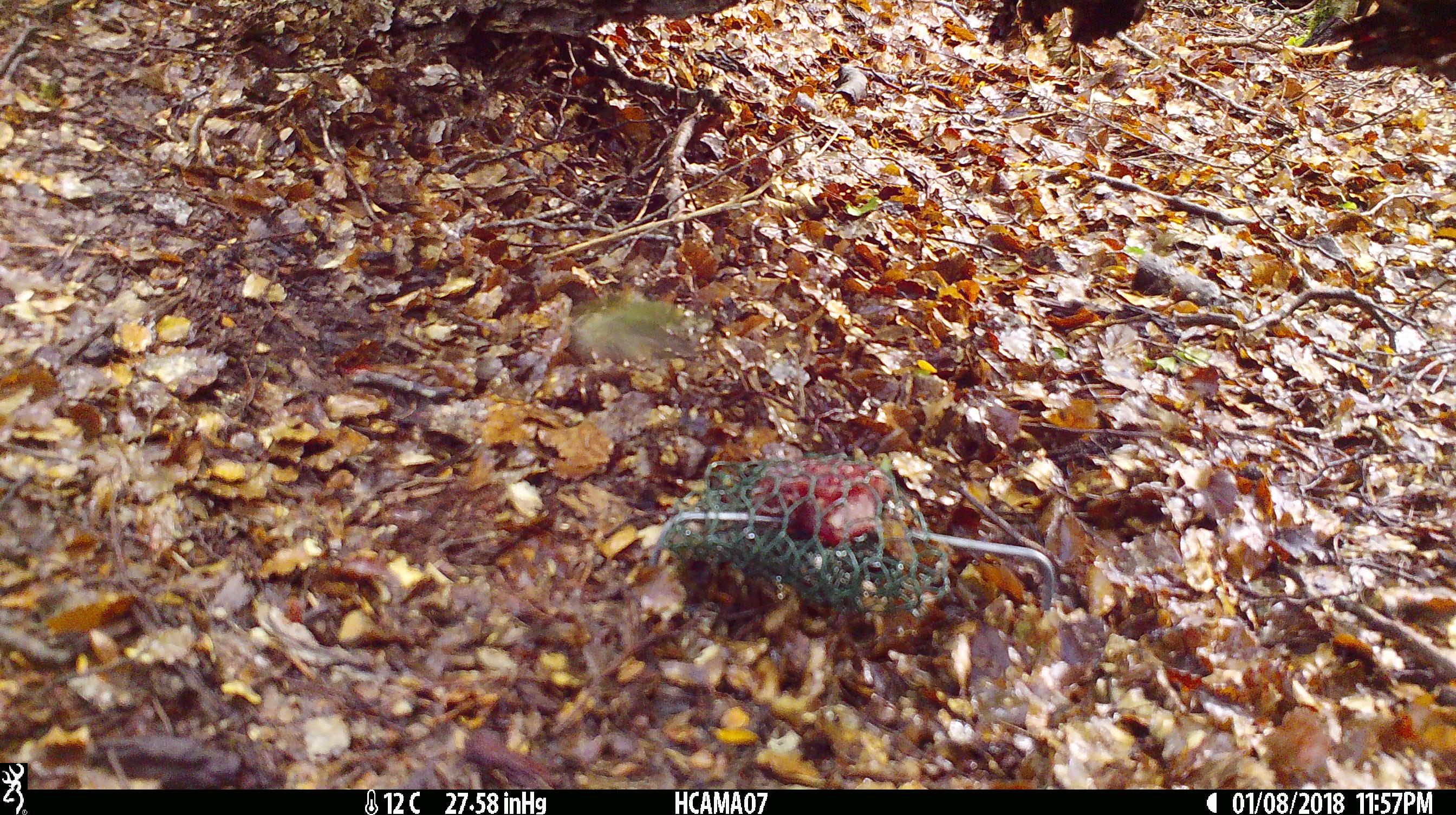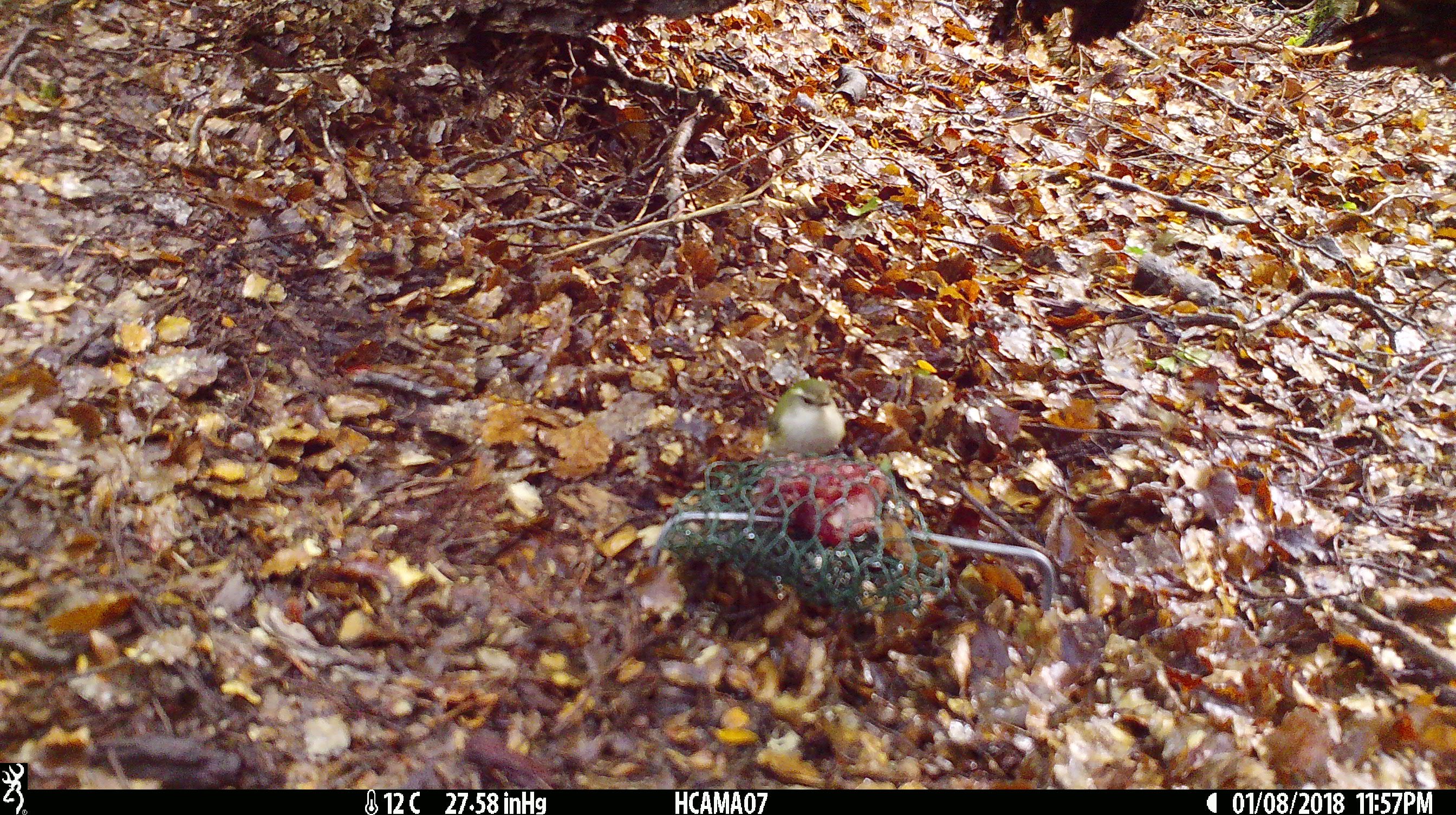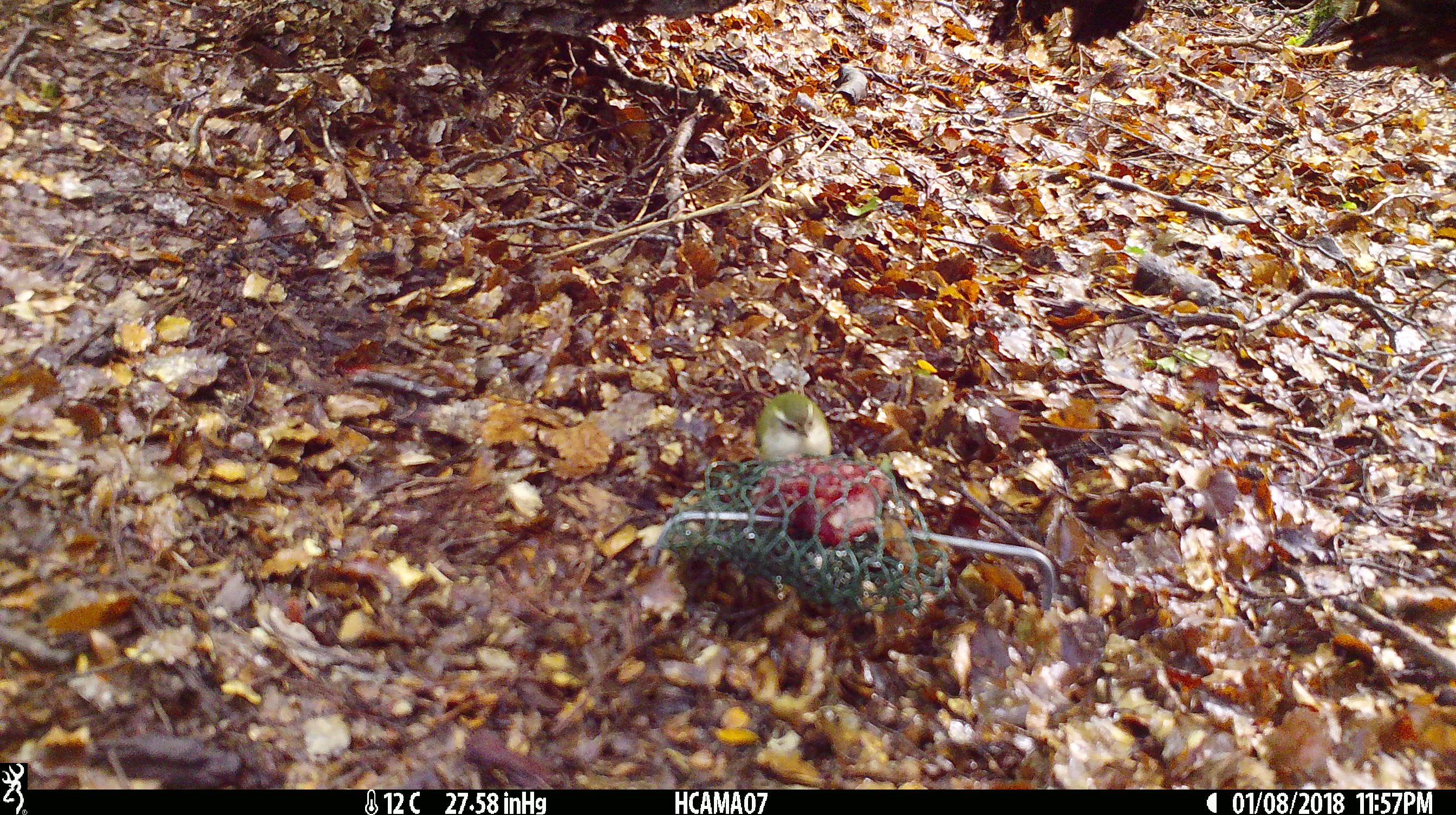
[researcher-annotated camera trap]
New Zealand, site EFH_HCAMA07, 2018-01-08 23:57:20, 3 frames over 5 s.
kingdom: Animalia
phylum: Chordata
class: Aves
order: Passeriformes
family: Acanthisittidae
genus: Acanthisitta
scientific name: Acanthisitta chloris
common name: rifleman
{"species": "rifleman (Acanthisitta chloris)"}